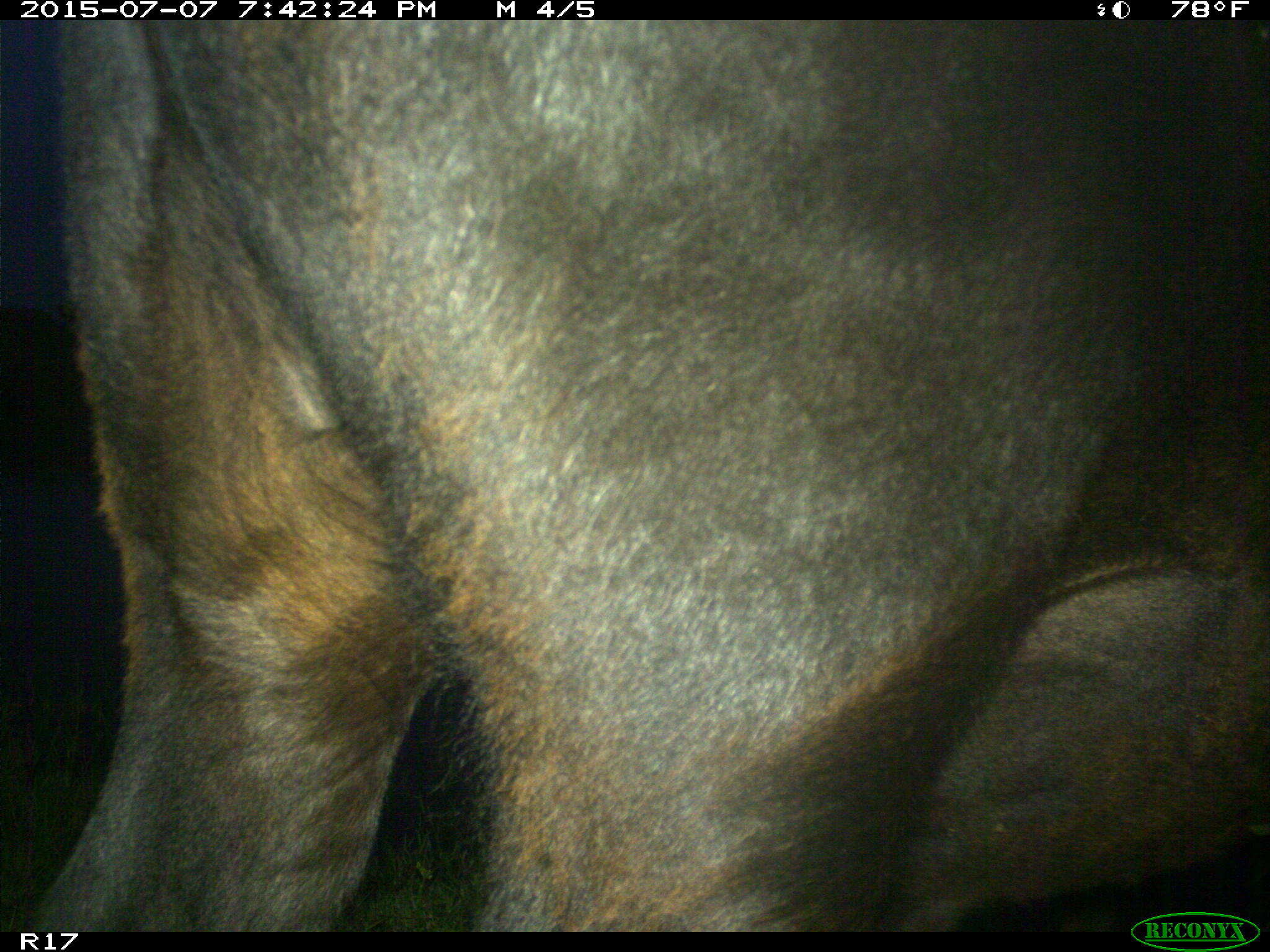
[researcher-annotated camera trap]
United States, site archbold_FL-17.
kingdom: Animalia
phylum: Chordata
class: Mammalia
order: Artiodactyla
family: Bovidae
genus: Bos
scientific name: Bos taurus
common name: domestic cow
Bos taurus (domestic cow).